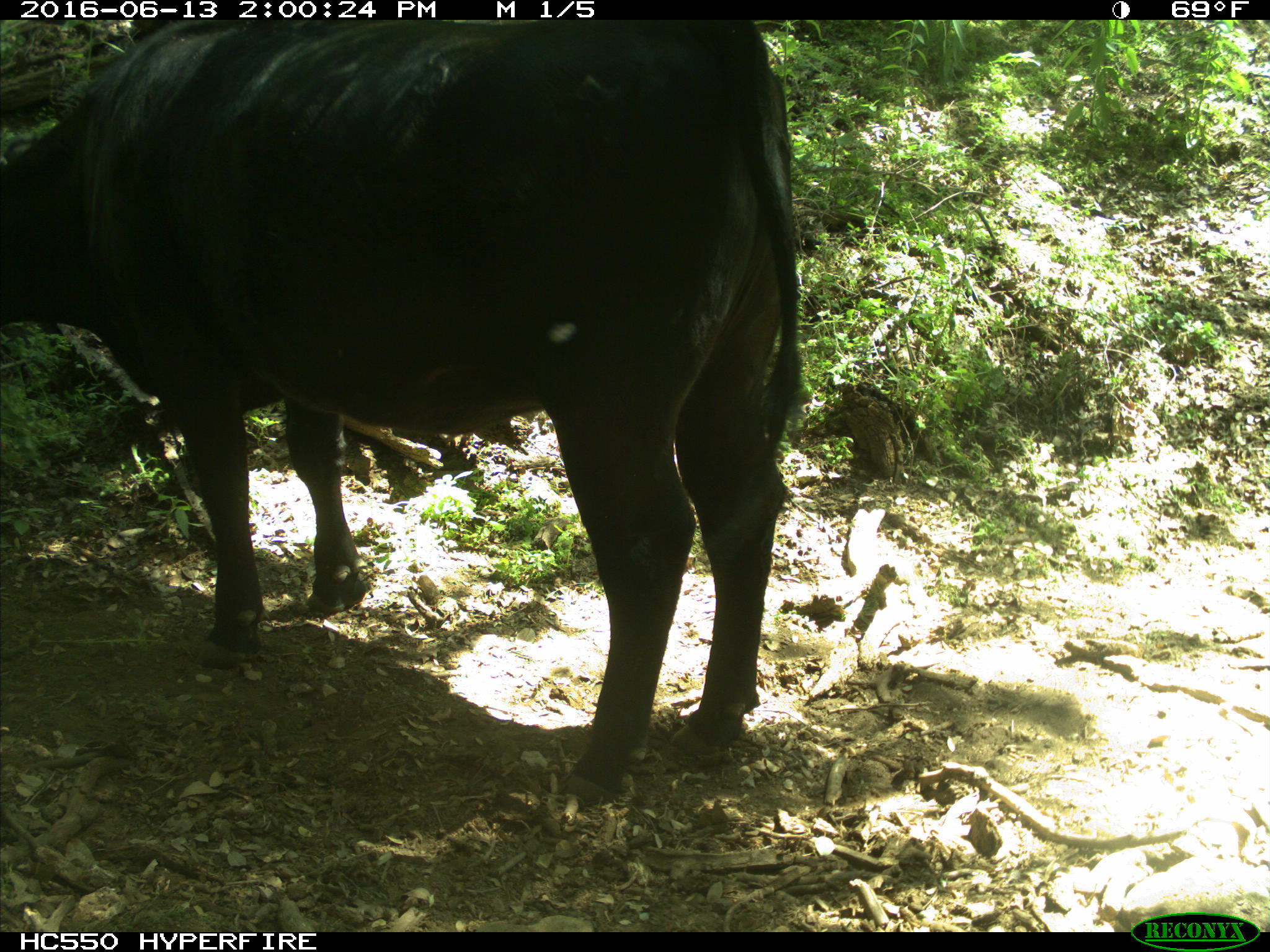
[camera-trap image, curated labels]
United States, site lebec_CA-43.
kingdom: Animalia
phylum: Chordata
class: Mammalia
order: Artiodactyla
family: Bovidae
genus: Bos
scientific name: Bos taurus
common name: domestic cow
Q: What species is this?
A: Bos taurus (domestic cow).